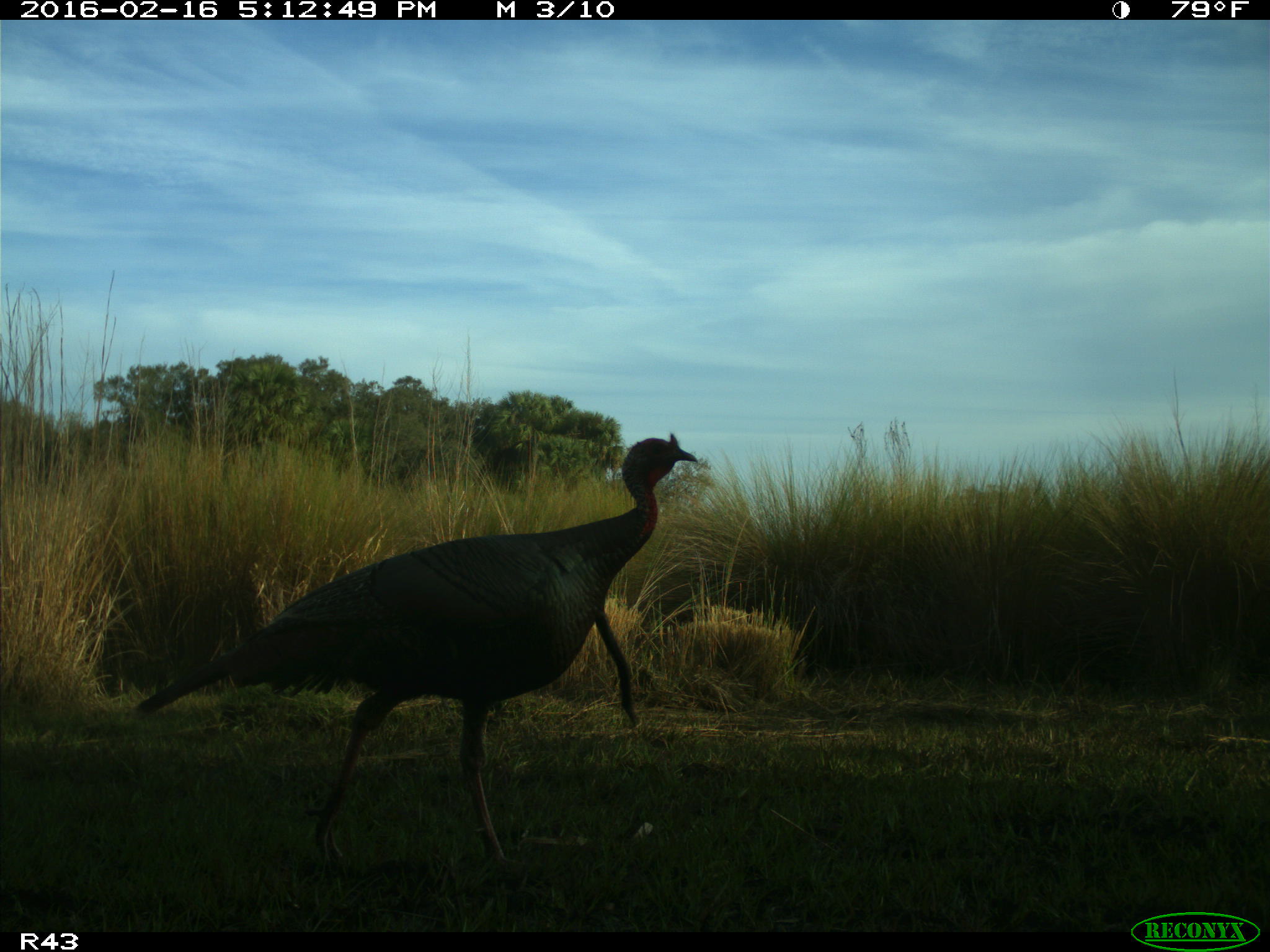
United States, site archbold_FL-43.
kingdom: Animalia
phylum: Chordata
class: Aves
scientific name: Aves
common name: birds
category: unidentified bird